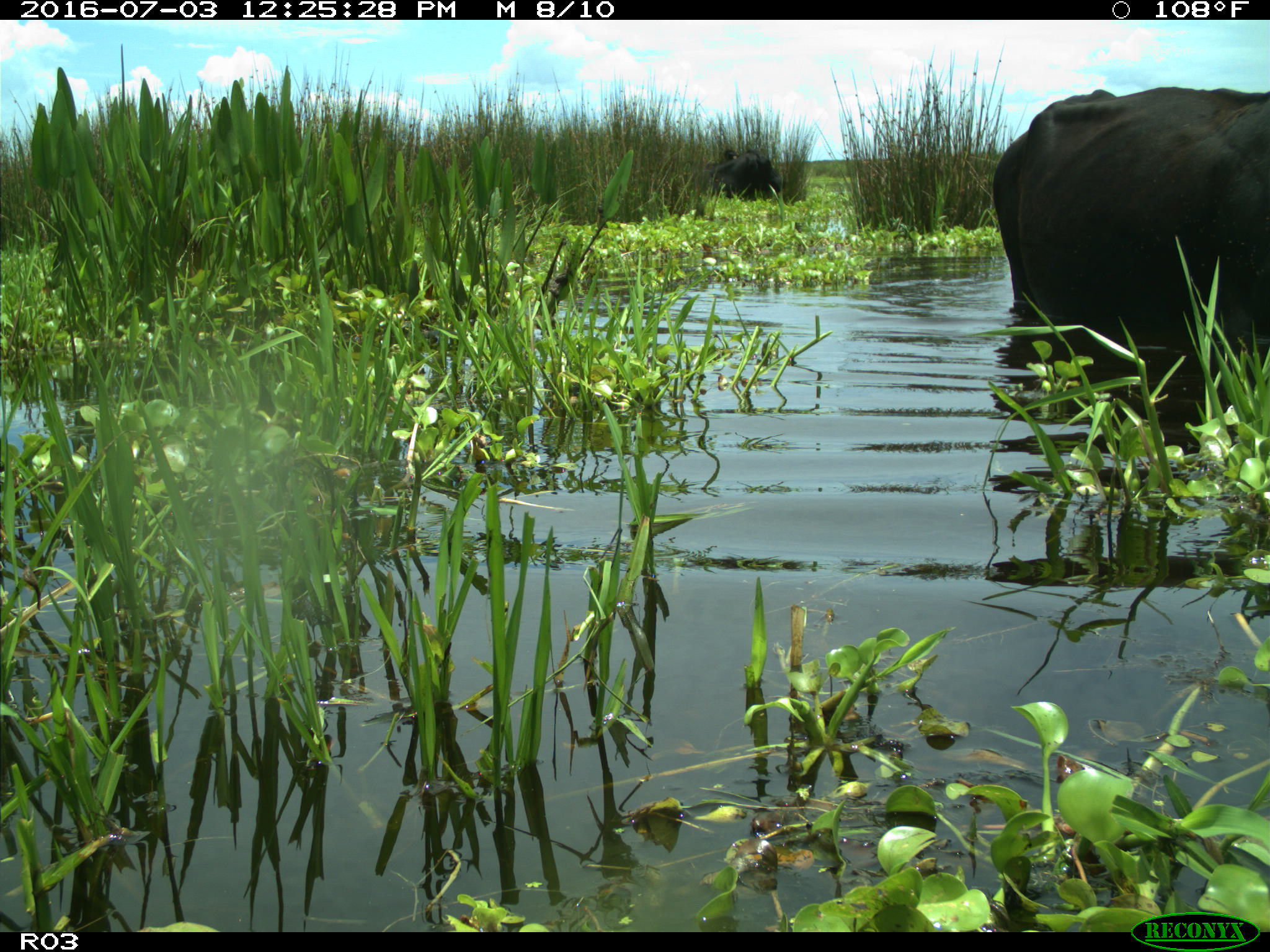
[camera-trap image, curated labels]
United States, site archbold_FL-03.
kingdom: Animalia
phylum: Chordata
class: Mammalia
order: Artiodactyla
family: Bovidae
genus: Bos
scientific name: Bos taurus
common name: domestic cow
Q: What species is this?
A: Bos taurus (domestic cow).